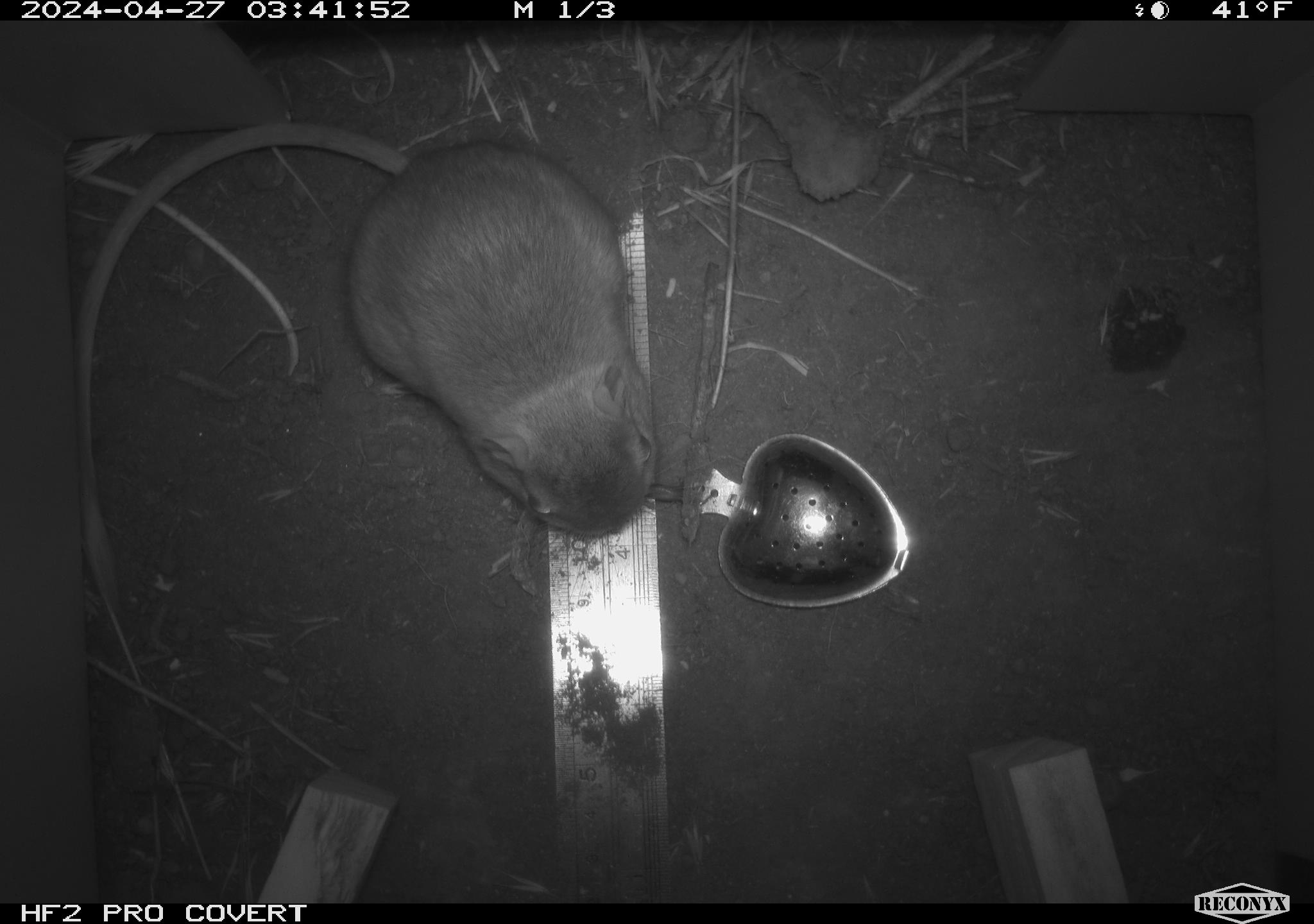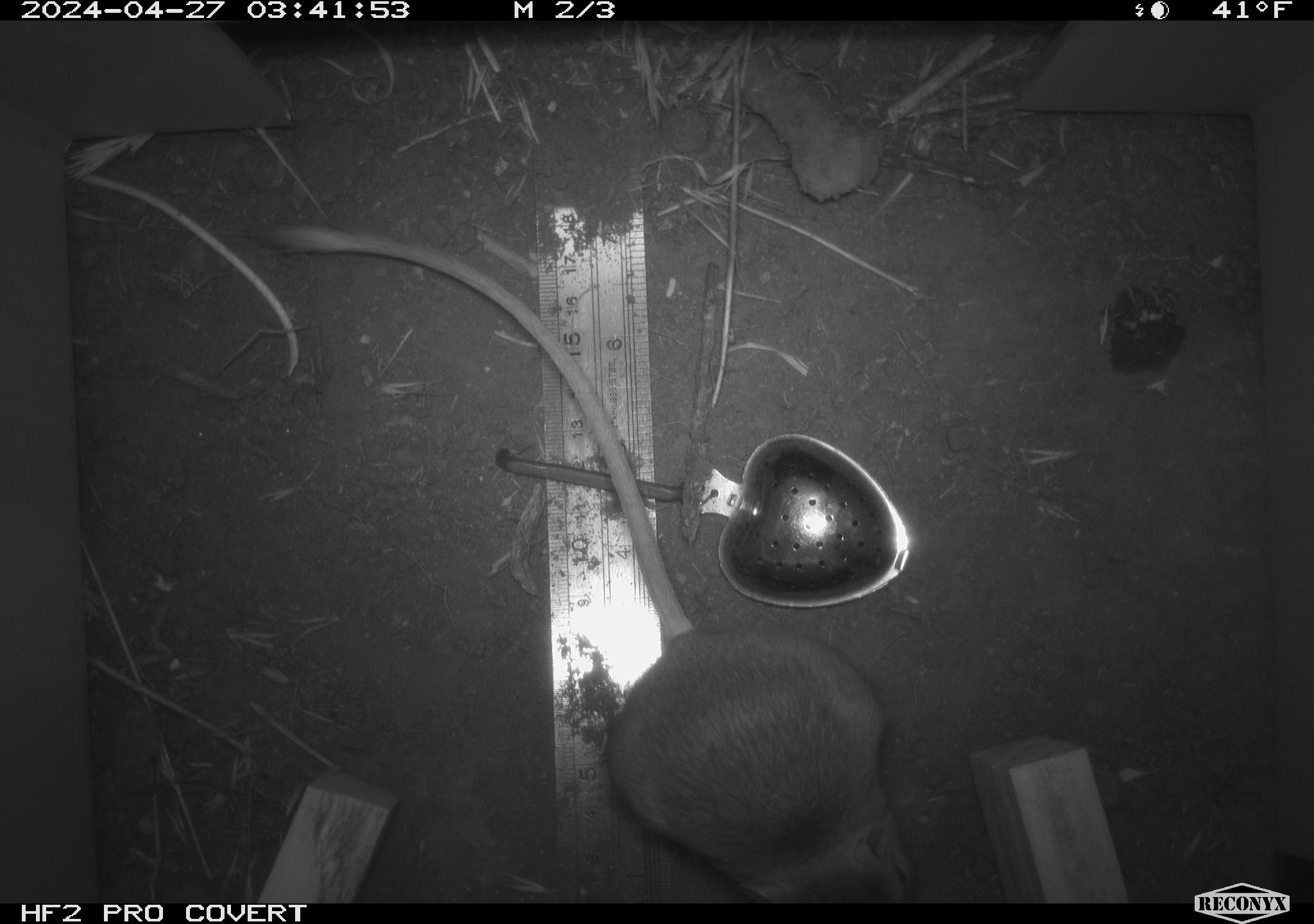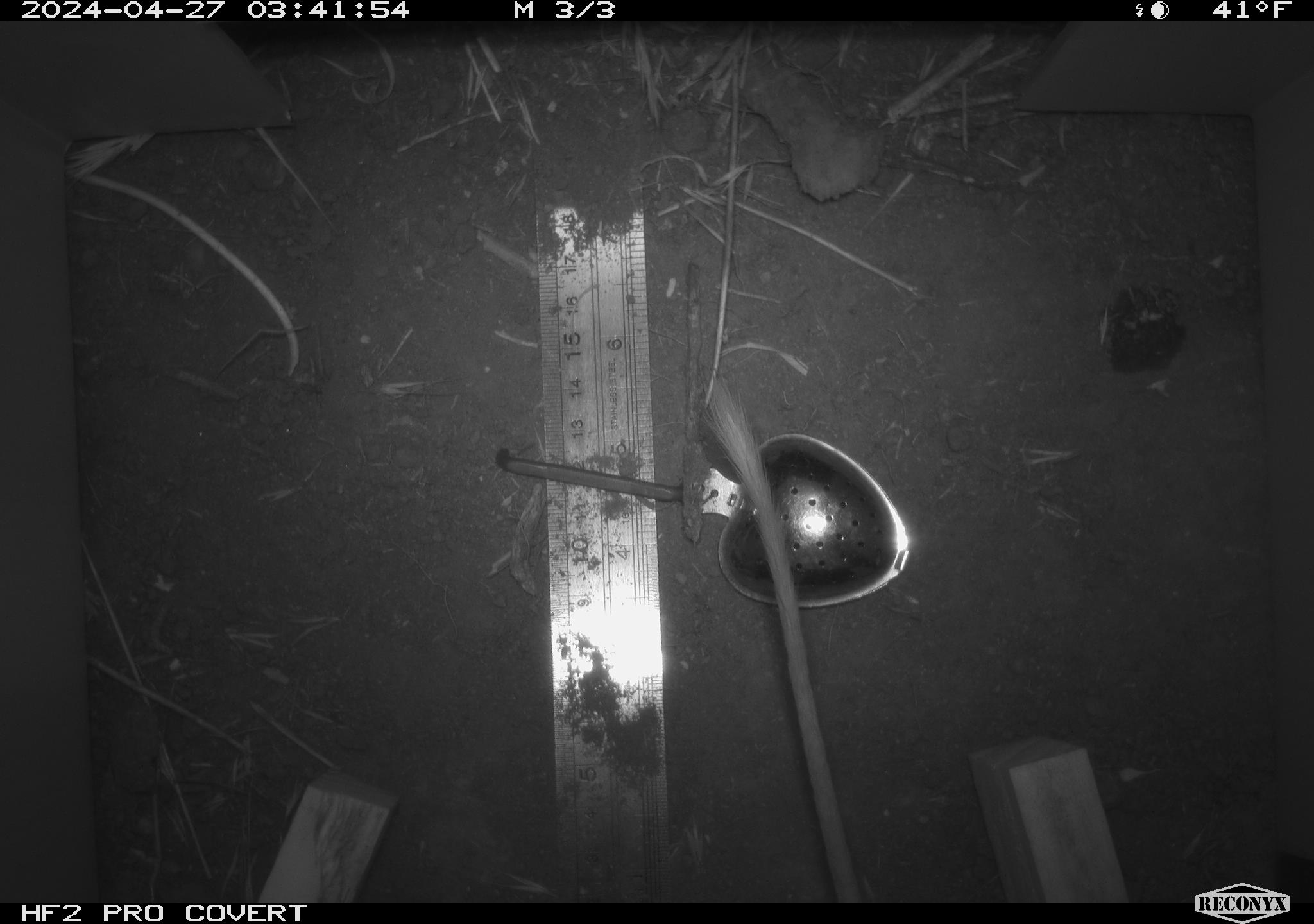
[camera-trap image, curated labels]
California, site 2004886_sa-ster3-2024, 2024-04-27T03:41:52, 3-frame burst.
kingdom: Animalia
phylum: Chordata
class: Mammalia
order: Rodentia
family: Heteromyidae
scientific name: Heteromyidae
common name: kangaroo rats and pocket mice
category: heteromyidae family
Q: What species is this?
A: Heteromyidae family (kangaroo rats and pocket mice) (Heteromyidae).